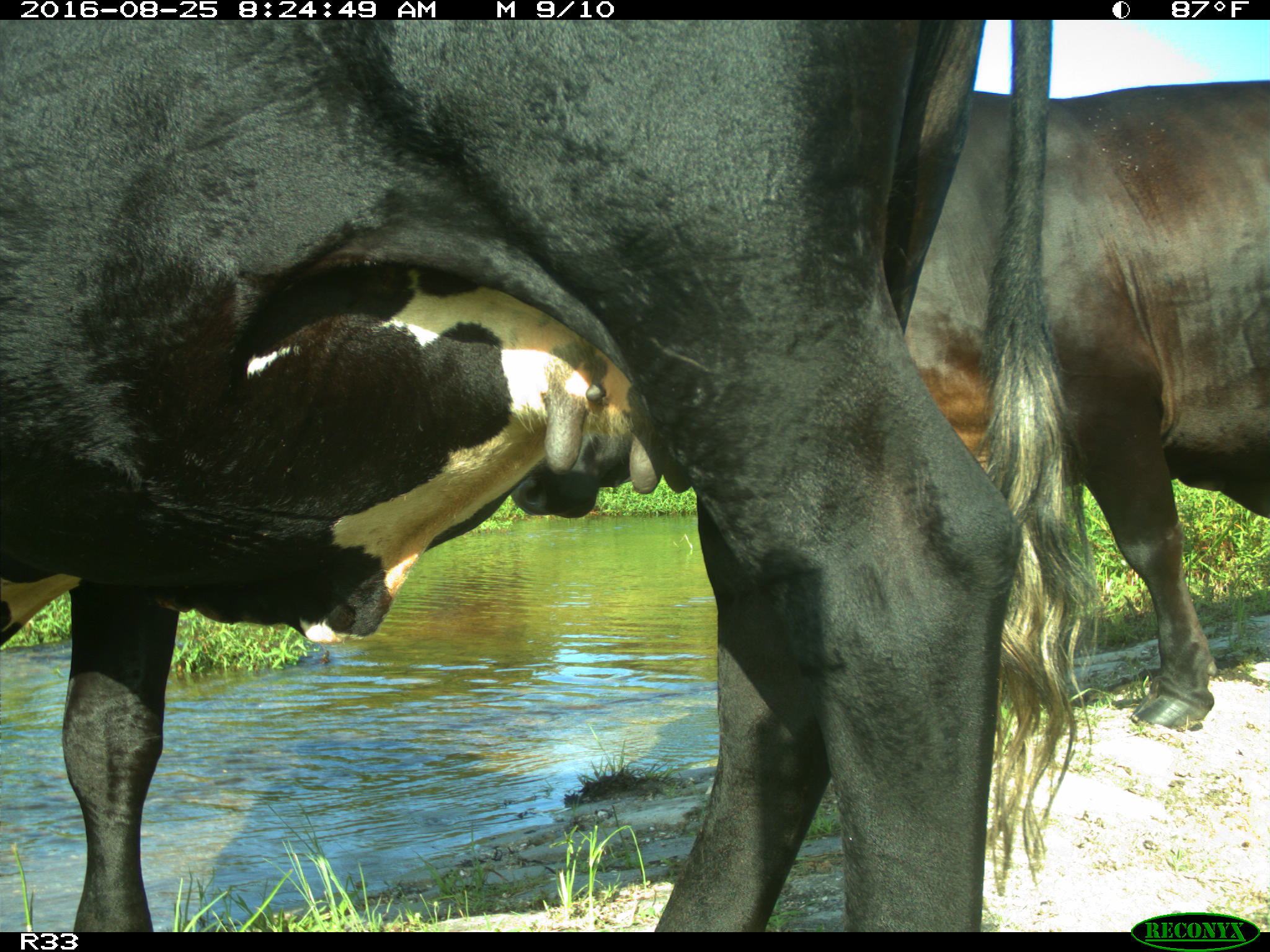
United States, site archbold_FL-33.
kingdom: Animalia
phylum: Chordata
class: Mammalia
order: Artiodactyla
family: Bovidae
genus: Bos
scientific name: Bos taurus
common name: domestic cow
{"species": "Bos taurus (domestic cow)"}